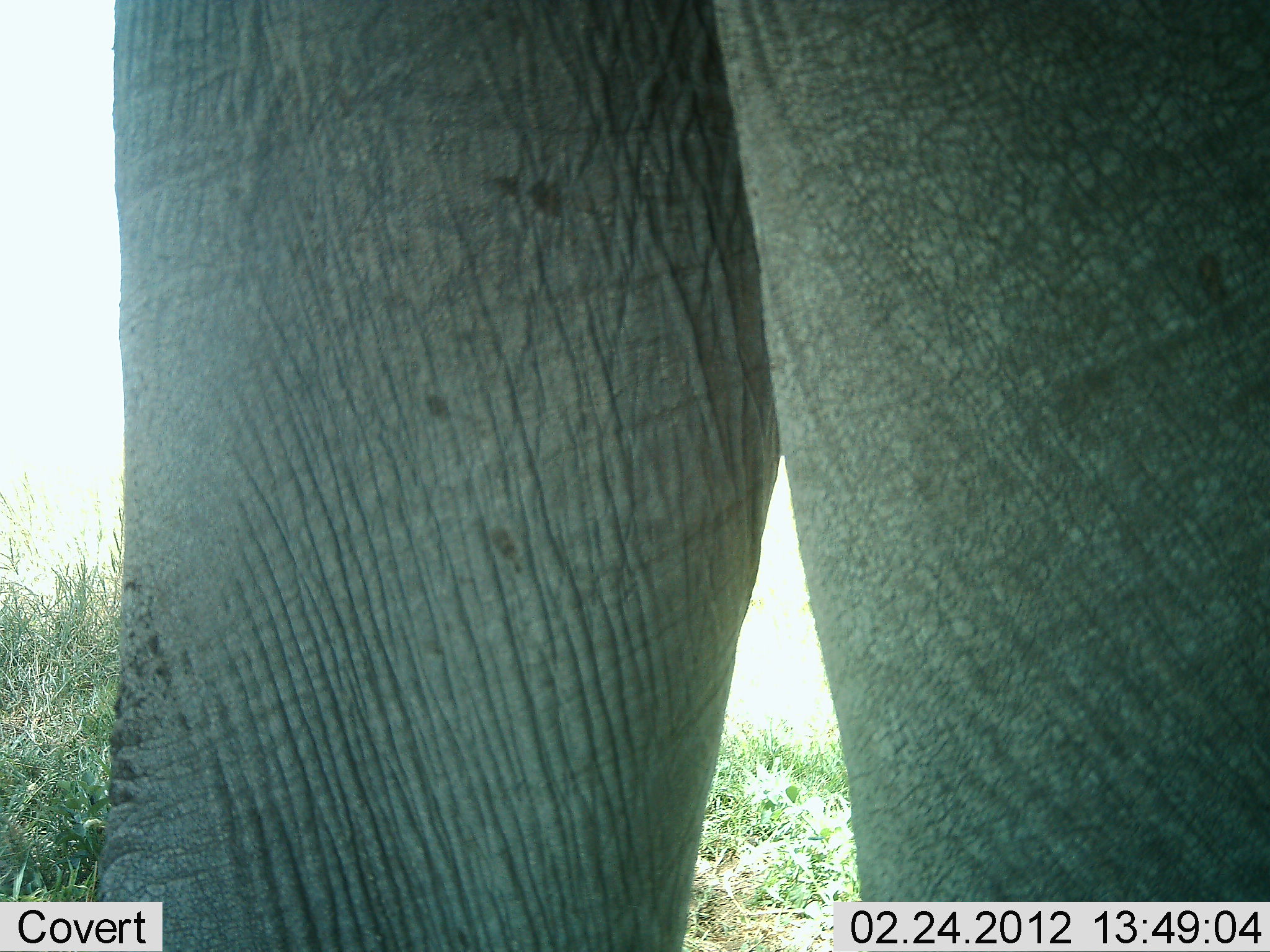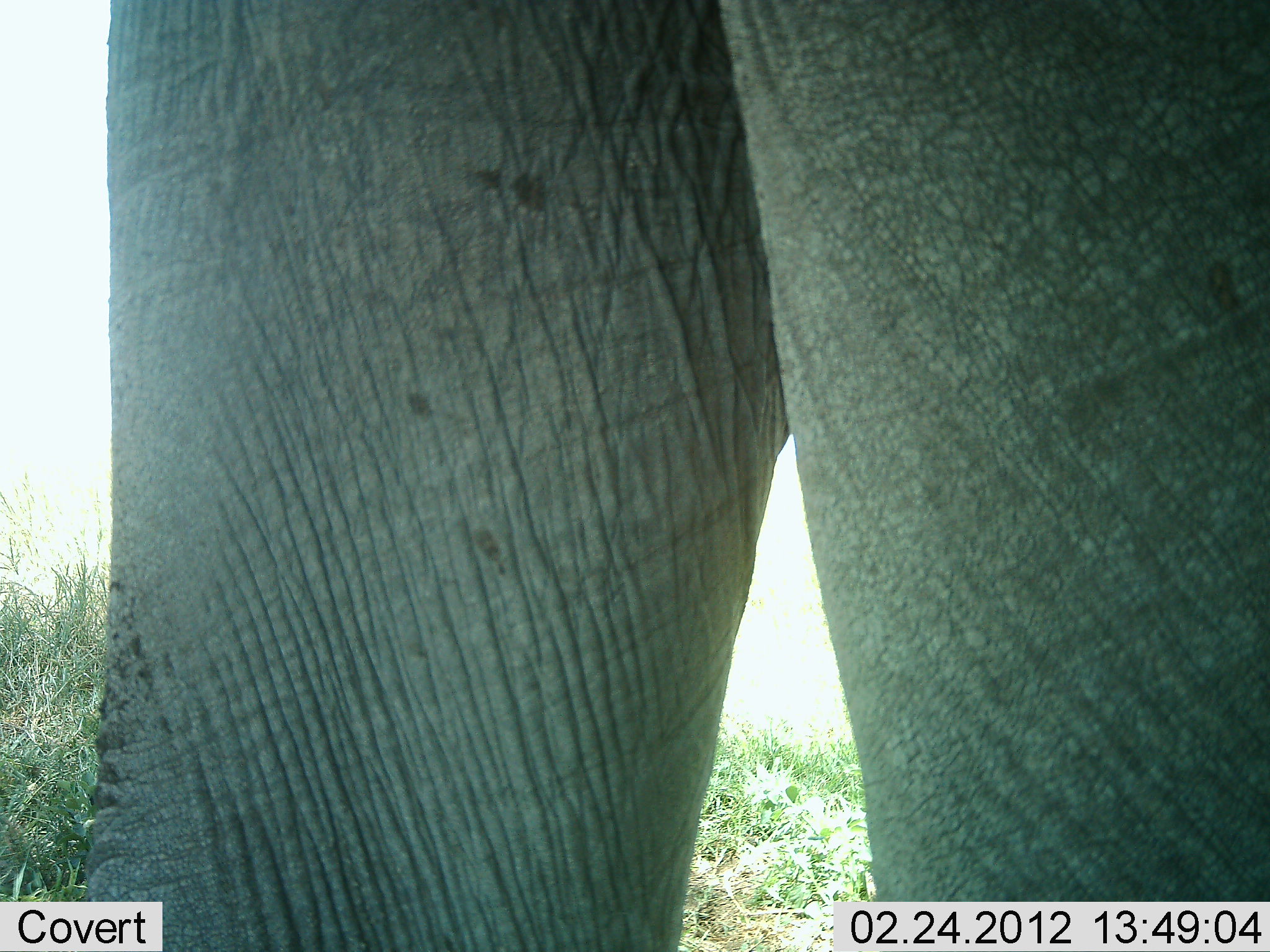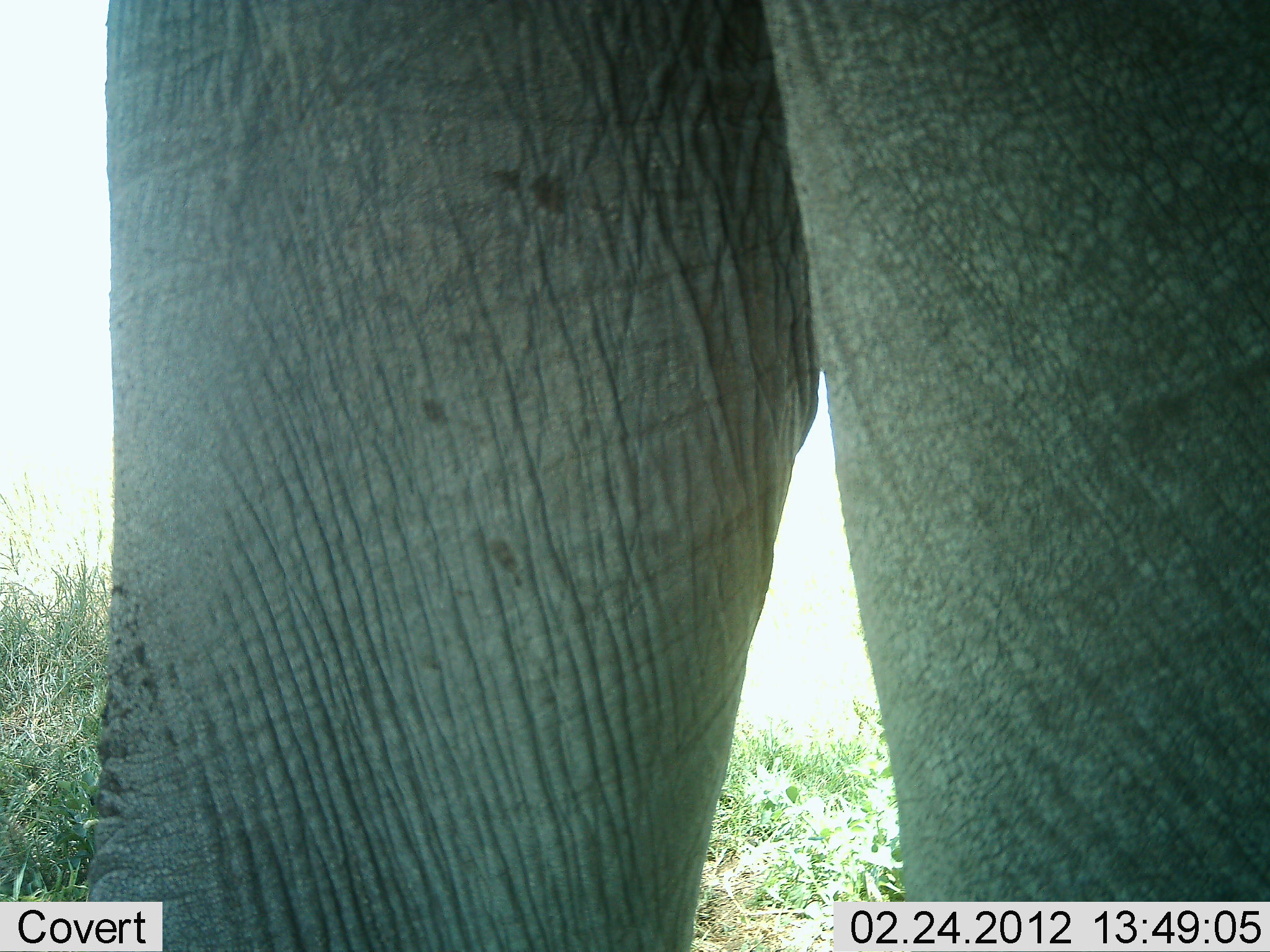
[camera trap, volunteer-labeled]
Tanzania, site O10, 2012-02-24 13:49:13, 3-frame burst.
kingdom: Animalia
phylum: Chordata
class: Mammalia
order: Proboscidea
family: Elephantidae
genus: Loxodonta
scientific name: Loxodonta africana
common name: african bush elephant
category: elephant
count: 1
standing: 81%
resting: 6%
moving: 12%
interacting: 0%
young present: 0%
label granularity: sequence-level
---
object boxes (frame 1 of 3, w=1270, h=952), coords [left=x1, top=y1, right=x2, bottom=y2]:
animal: [left=87, top=1, right=1270, bottom=952]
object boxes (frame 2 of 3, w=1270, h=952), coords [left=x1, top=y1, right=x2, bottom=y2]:
animal: [left=87, top=1, right=1270, bottom=952]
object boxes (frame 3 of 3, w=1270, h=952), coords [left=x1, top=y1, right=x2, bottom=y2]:
animal: [left=76, top=1, right=1270, bottom=952]